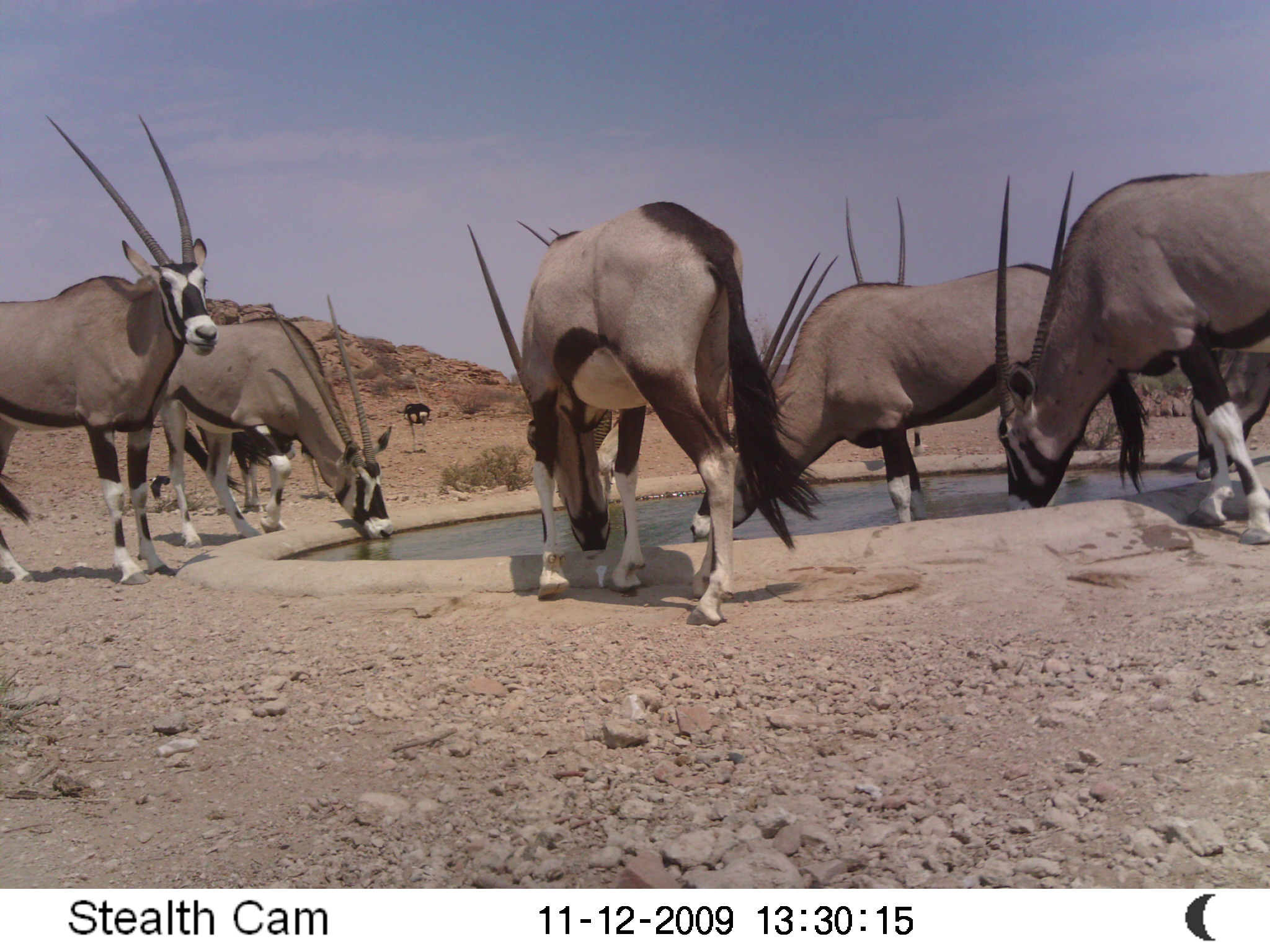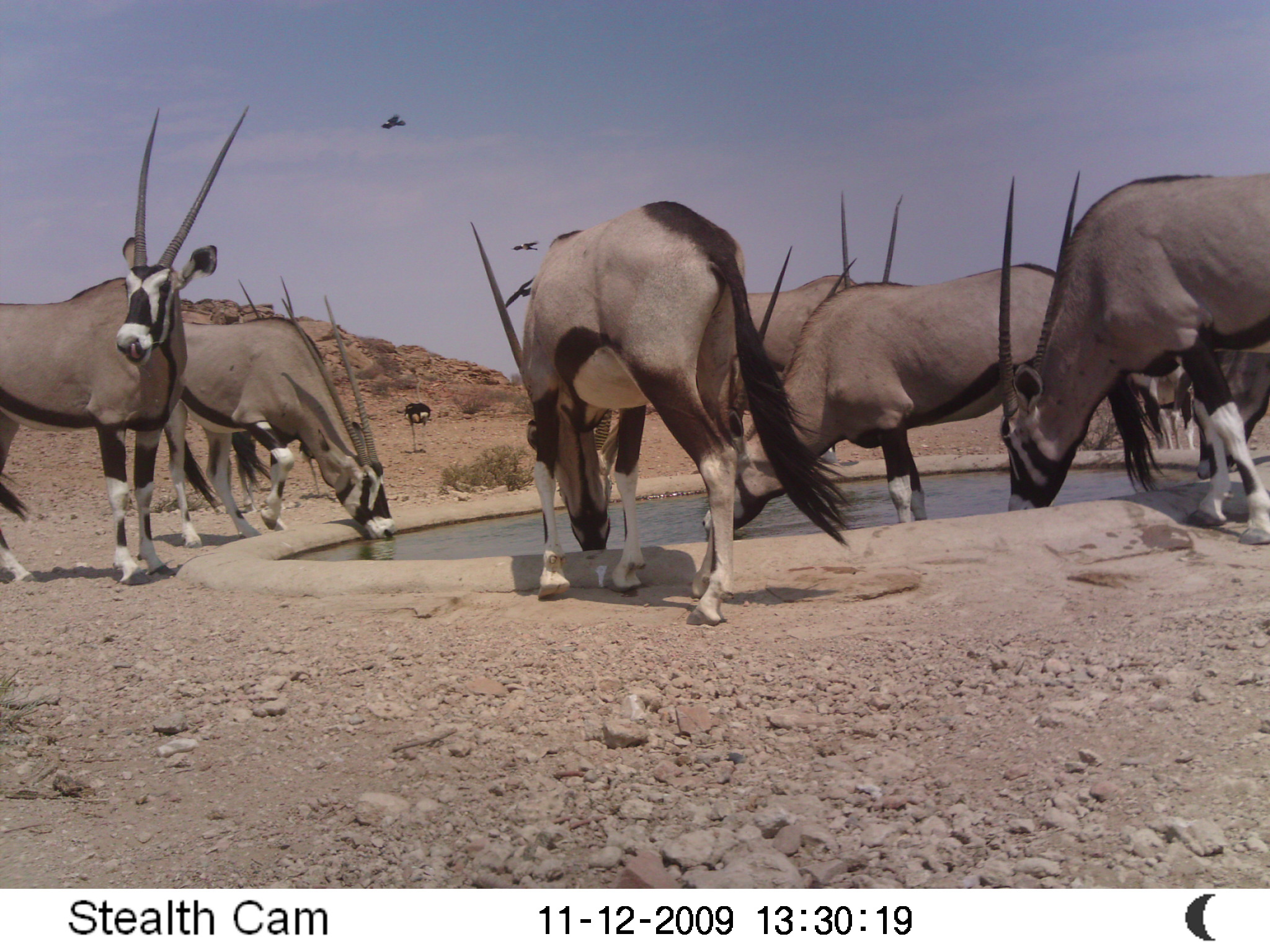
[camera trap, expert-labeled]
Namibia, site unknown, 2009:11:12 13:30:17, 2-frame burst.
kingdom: Animalia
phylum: Chordata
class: Mammalia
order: Artiodactyla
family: Bovidae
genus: Oryx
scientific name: Oryx gazella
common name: gemsbok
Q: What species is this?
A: Oryx gazella (gemsbok).